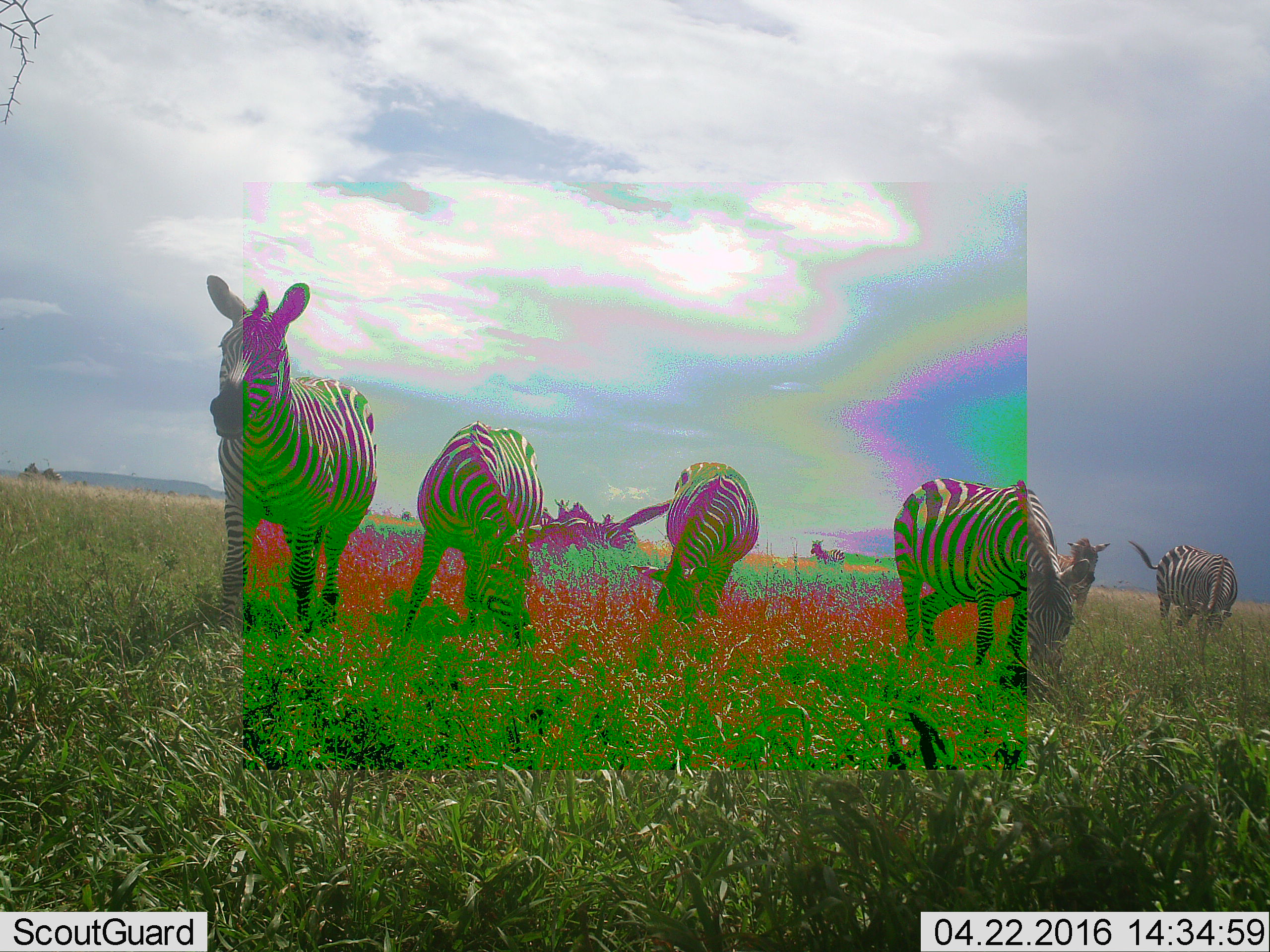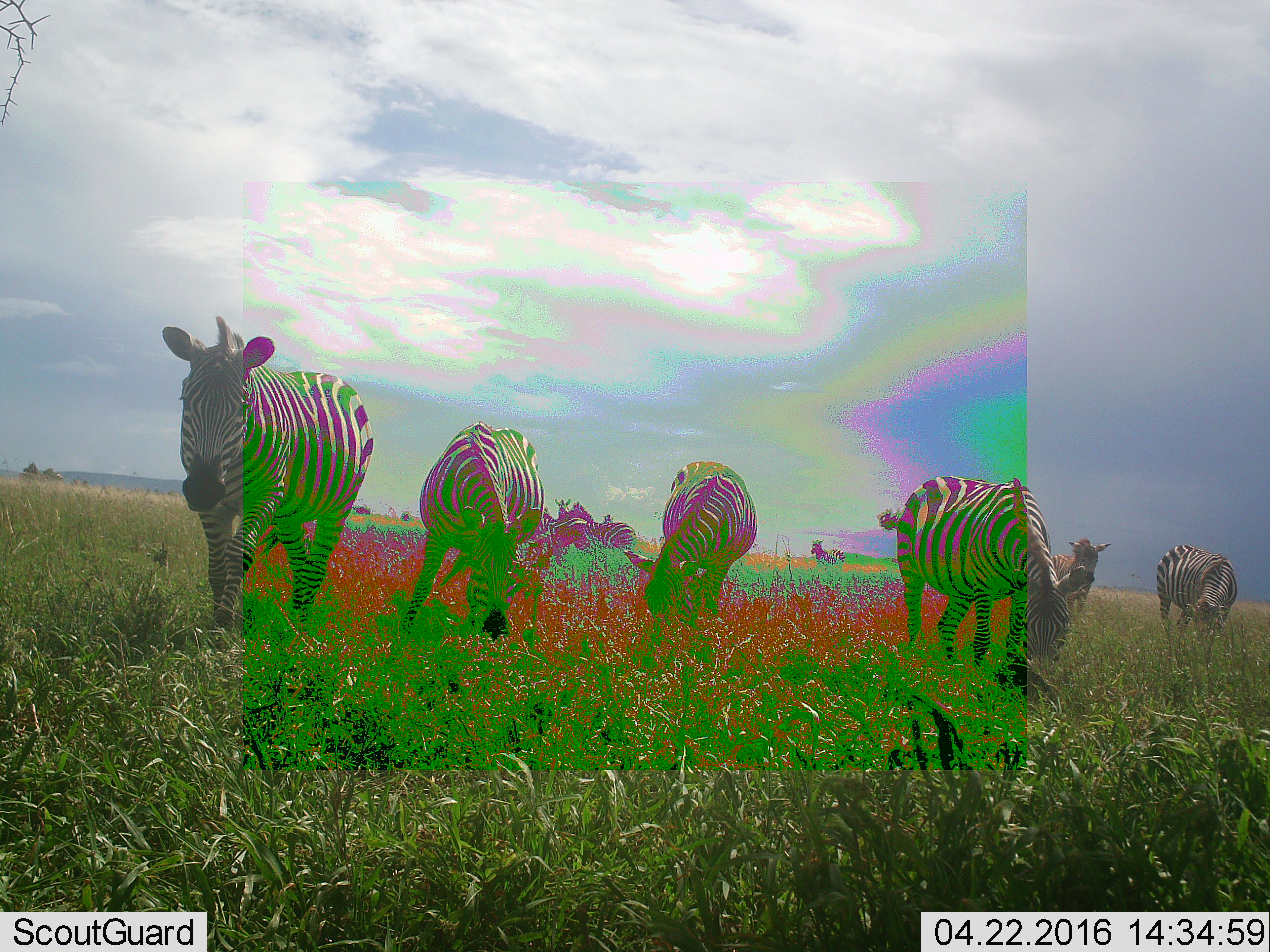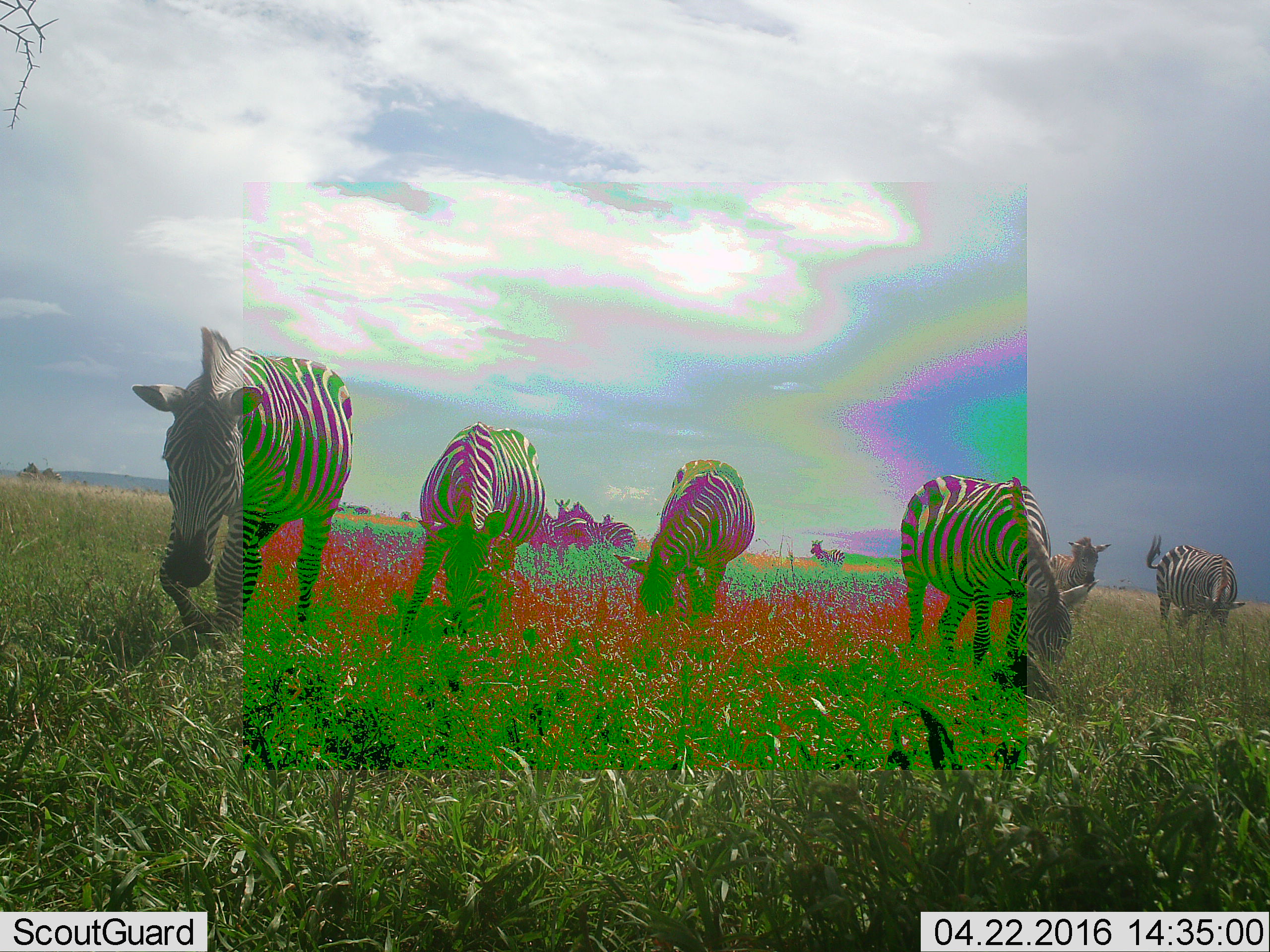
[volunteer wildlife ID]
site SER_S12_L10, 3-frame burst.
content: unidentified animal